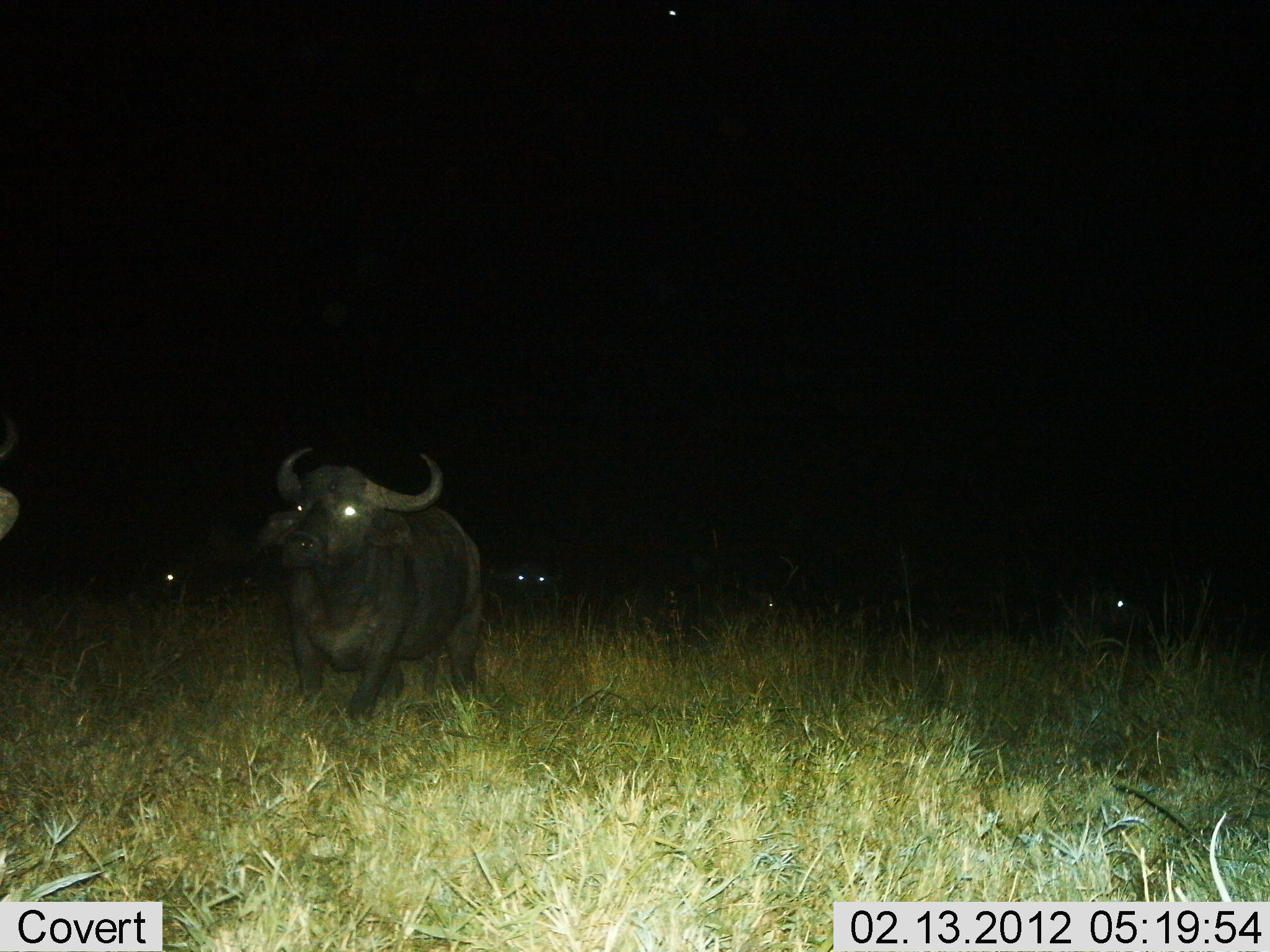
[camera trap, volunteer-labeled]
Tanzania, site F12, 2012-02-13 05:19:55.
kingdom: Animalia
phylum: Chordata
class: Mammalia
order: Artiodactyla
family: Bovidae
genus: Syncerus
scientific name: Syncerus caffer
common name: cape buffalo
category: buffalo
Buffalo (cape buffalo) (Syncerus caffer), count 4. Behavior (volunteer vote fractions): standing 73%, resting 8%, moving 38%, interacting 0%. Young present (vote fraction): 0%. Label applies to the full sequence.